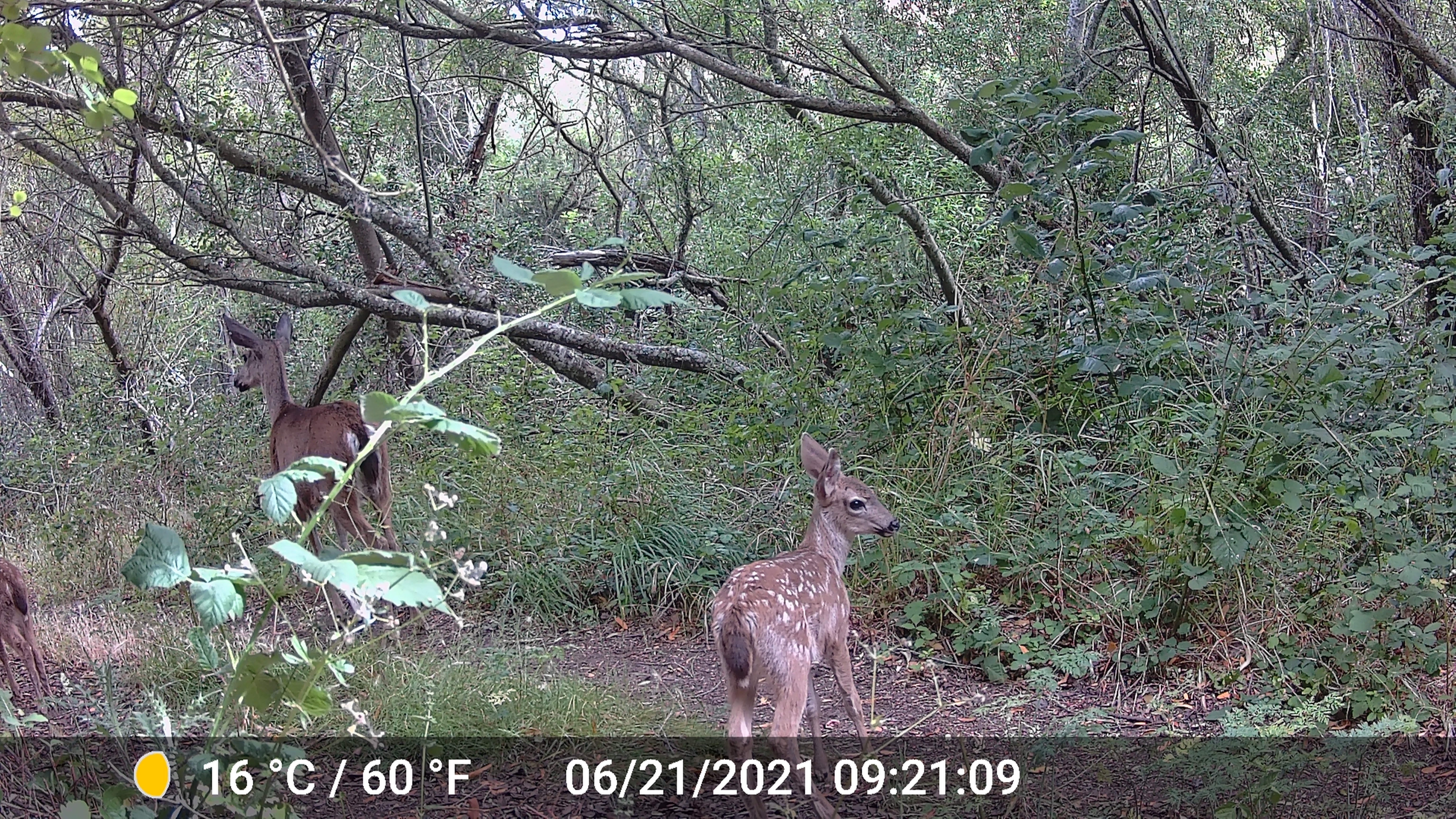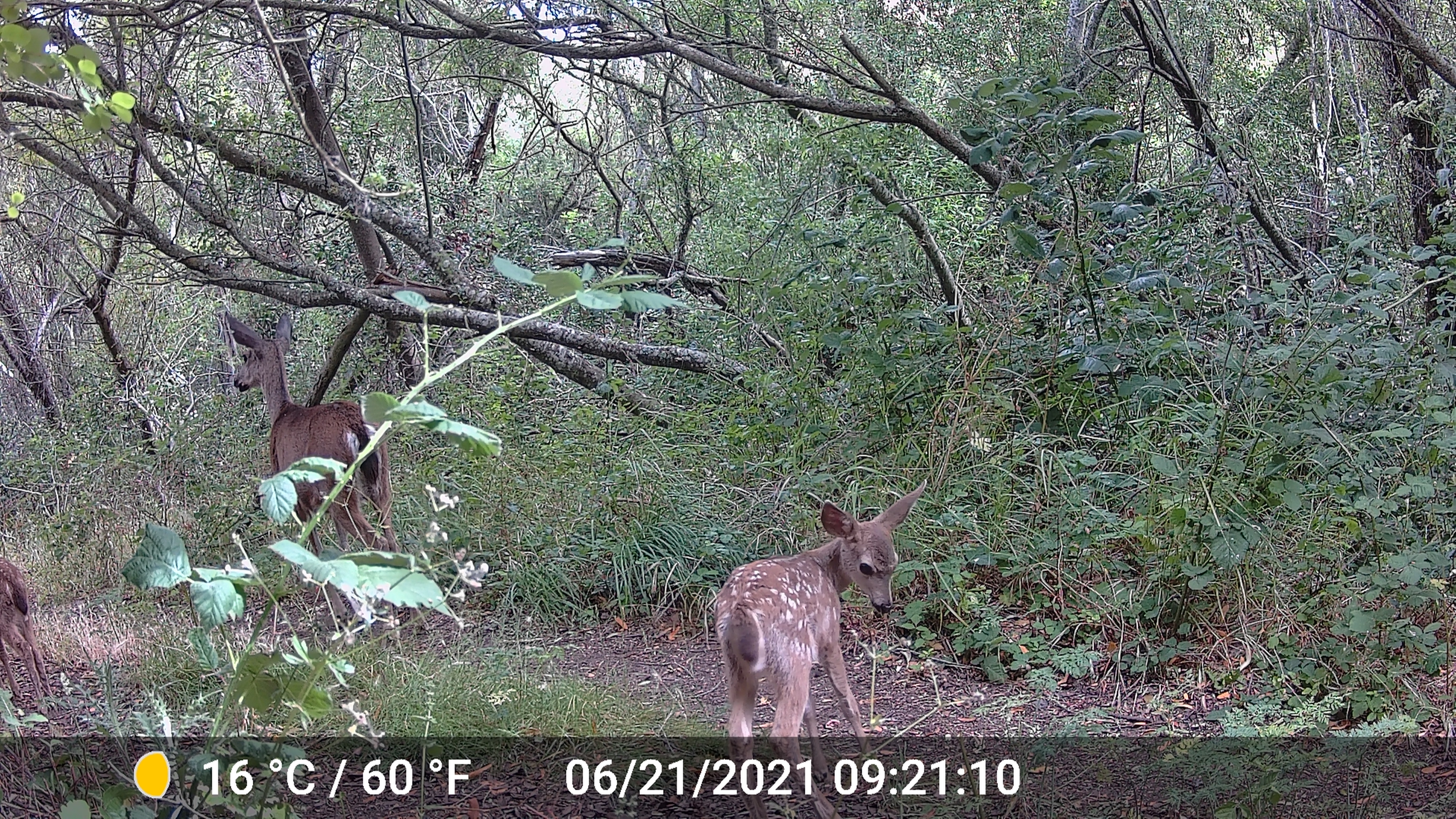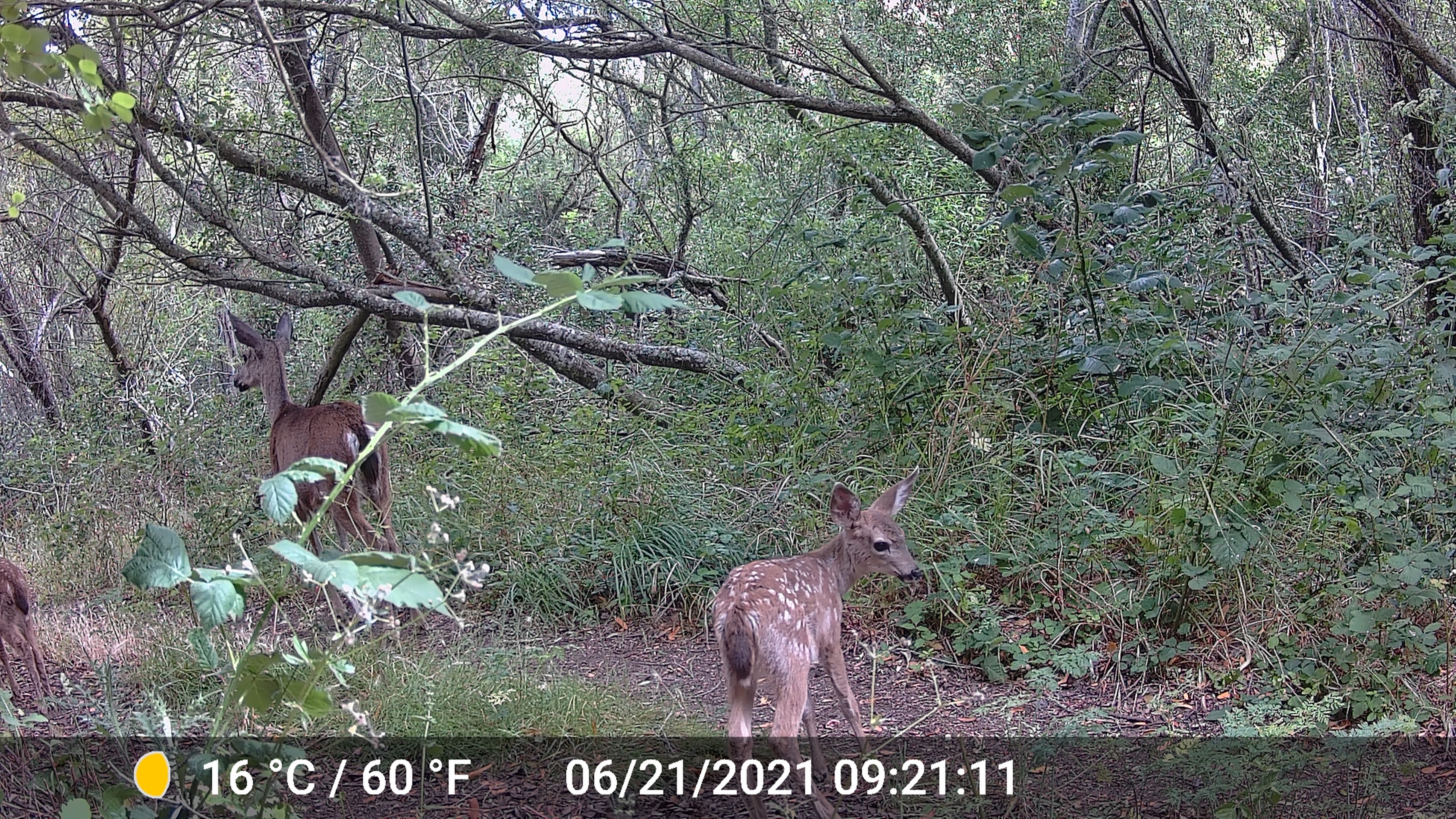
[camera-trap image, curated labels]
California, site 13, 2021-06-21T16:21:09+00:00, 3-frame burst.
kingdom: Animalia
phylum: Chordata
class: Mammalia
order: Artiodactyla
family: Cervidae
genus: Odocoileus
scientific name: Odocoileus hemionus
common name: mule deer